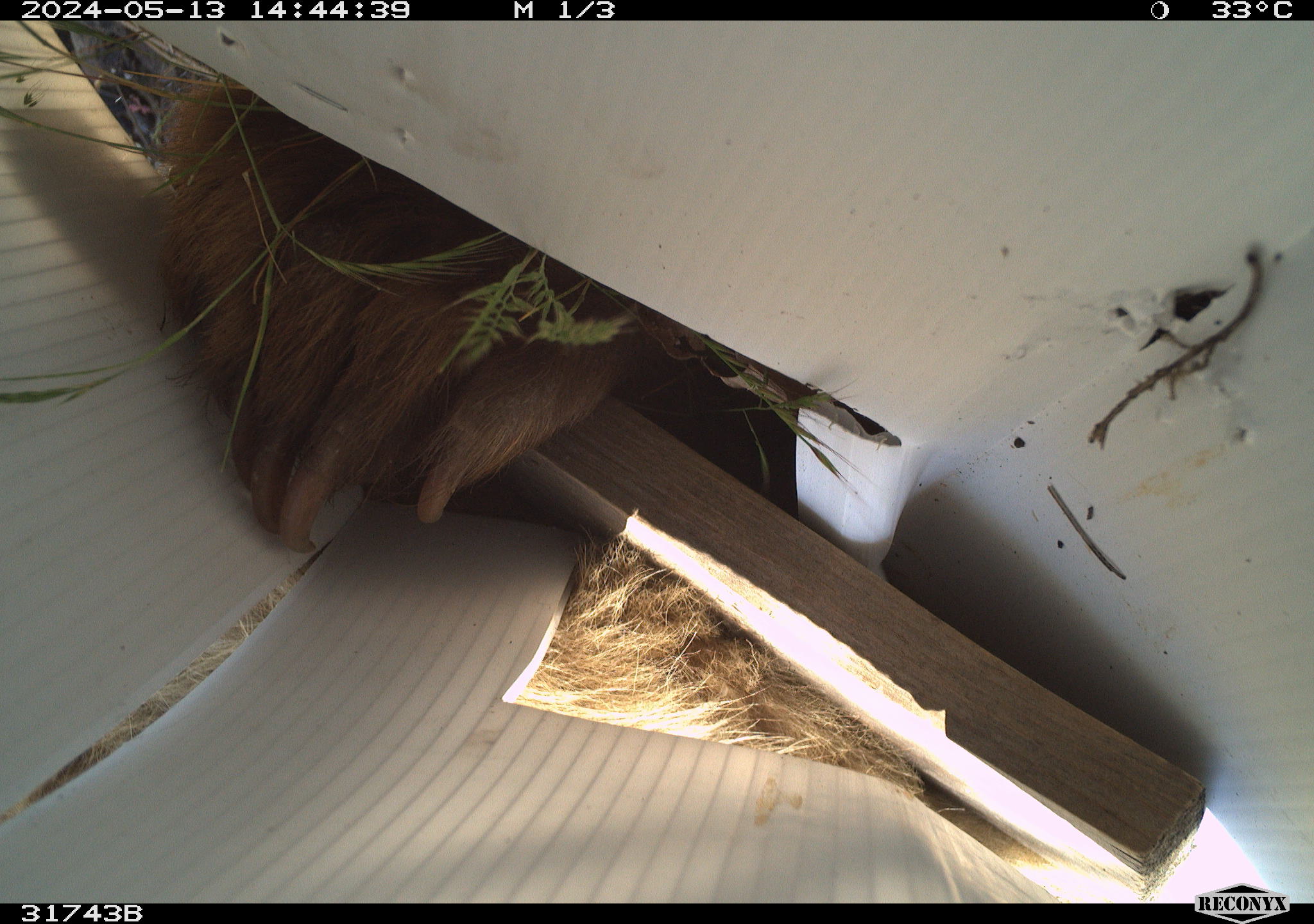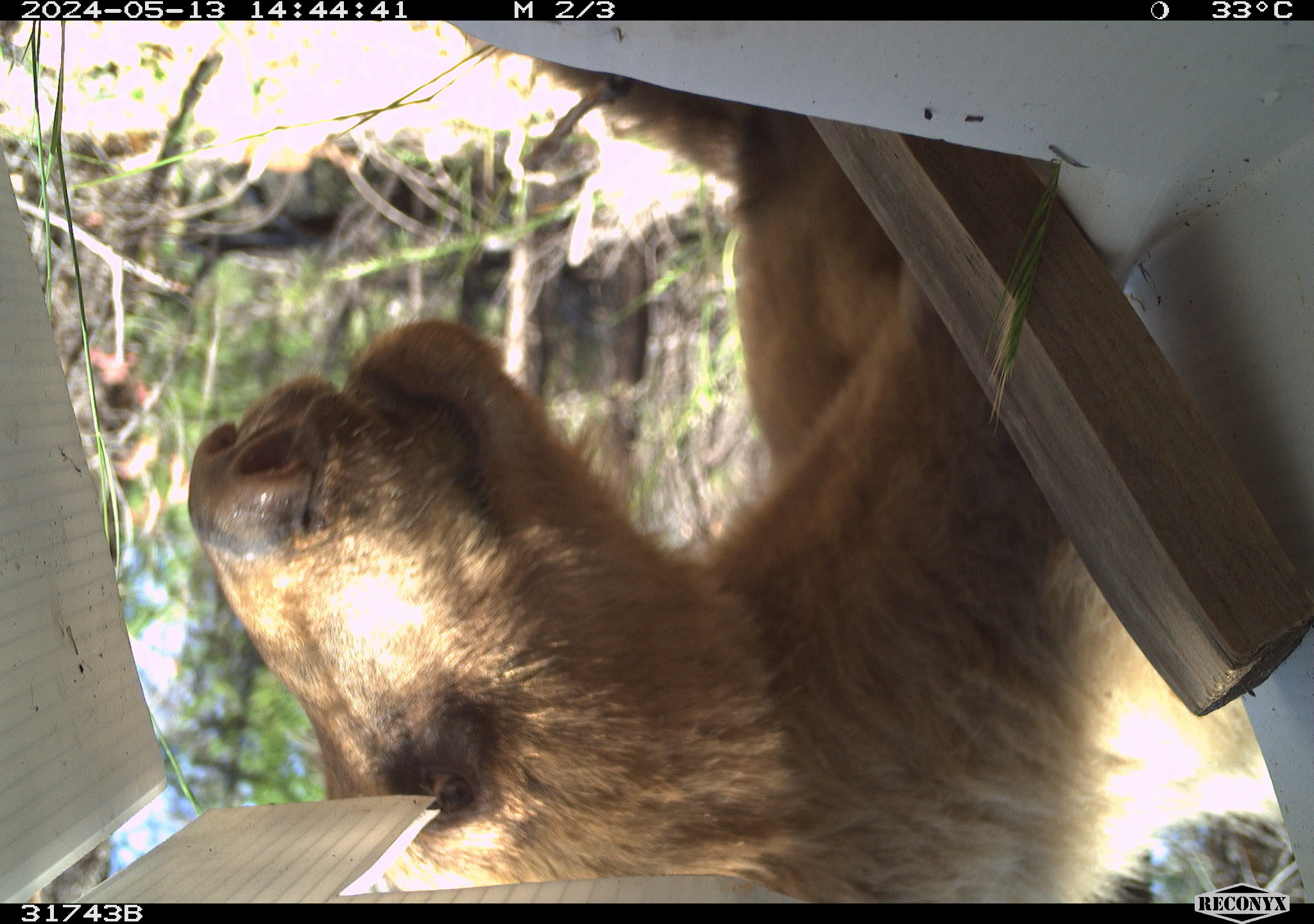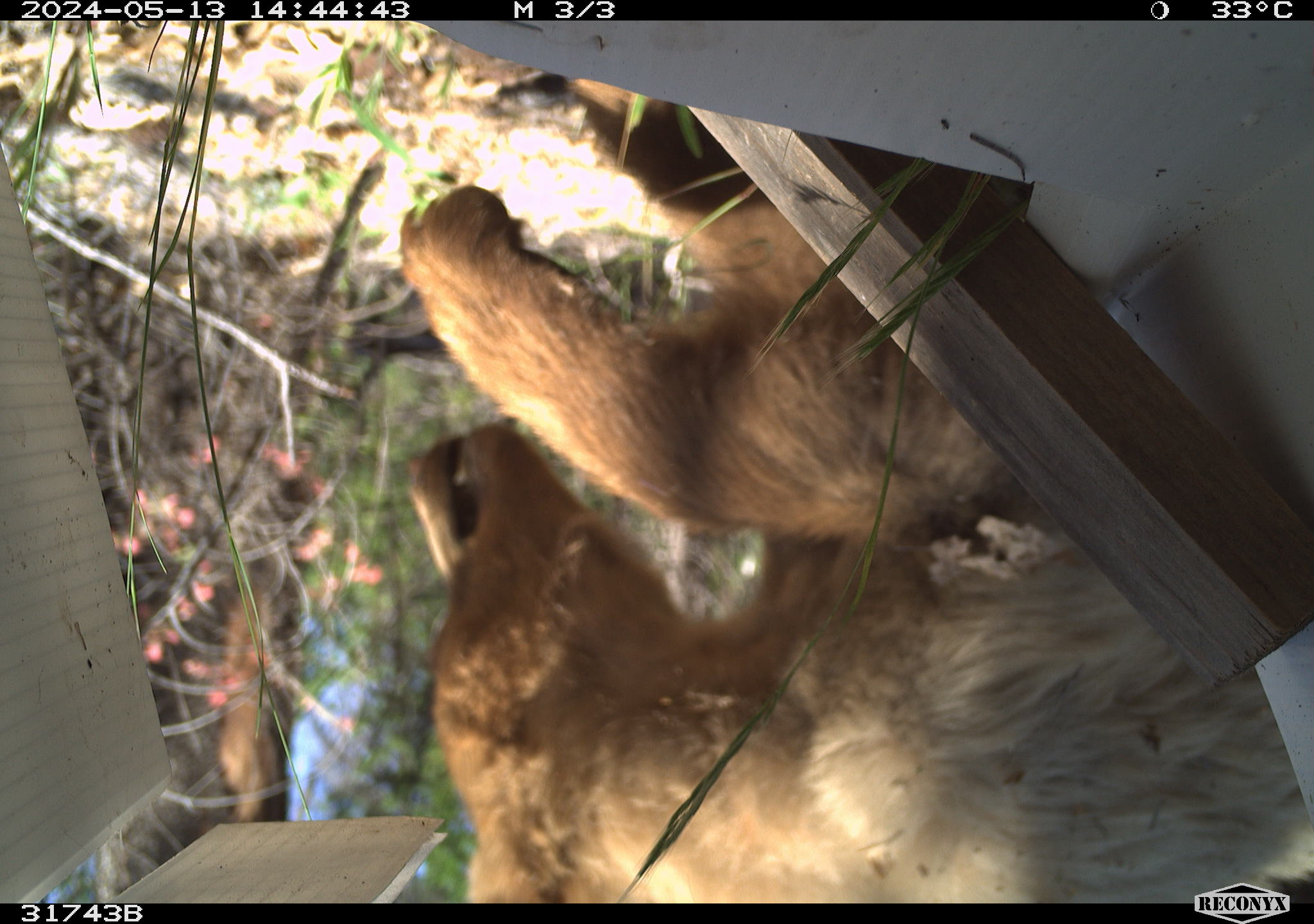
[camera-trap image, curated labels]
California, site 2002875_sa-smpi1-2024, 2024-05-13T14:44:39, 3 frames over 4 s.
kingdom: Animalia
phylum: Chordata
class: Mammalia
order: Carnivora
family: Ursidae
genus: Ursus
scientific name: Ursus americanus americanus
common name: american black bear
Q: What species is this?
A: American black bear (Ursus americanus americanus).